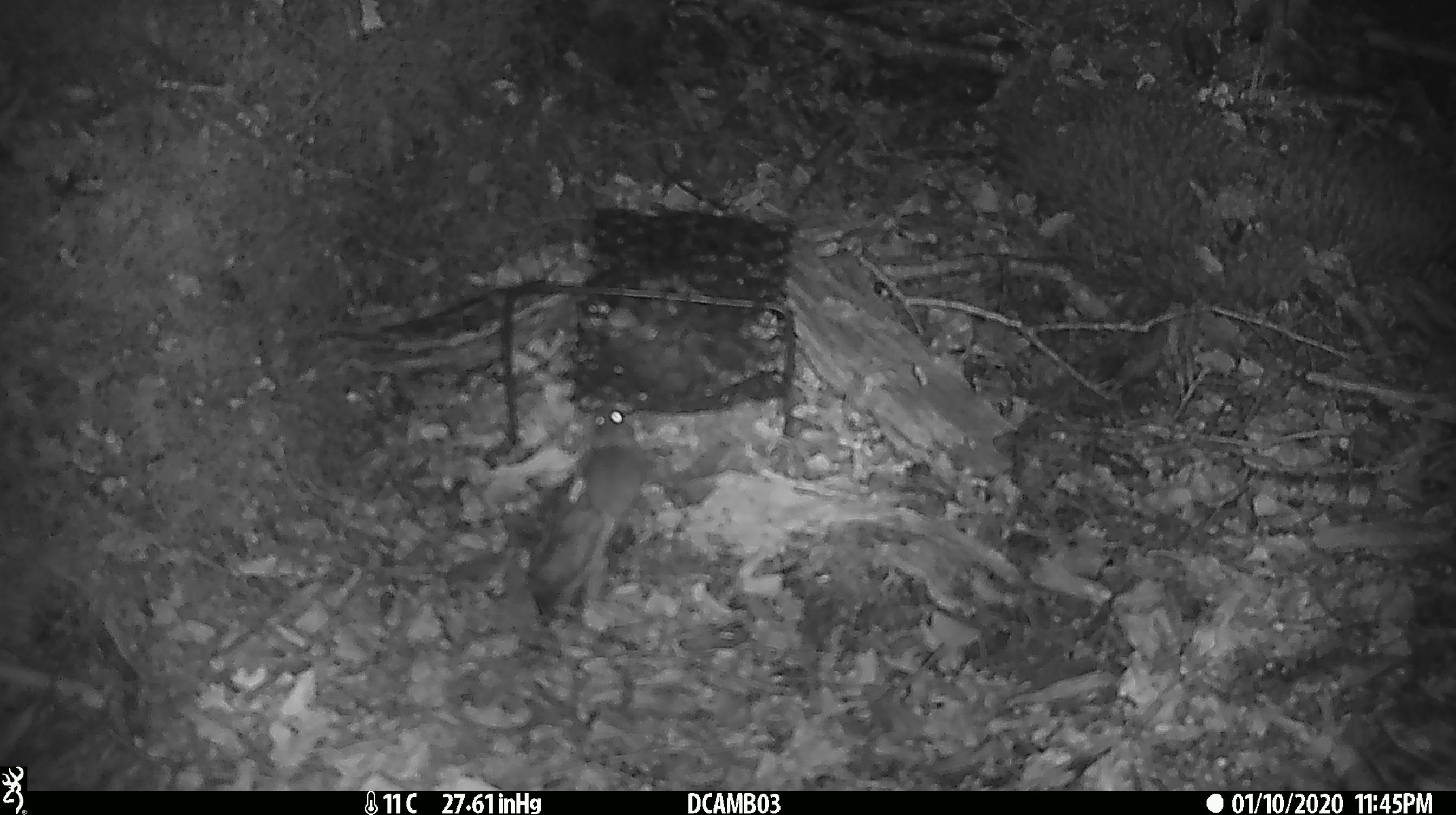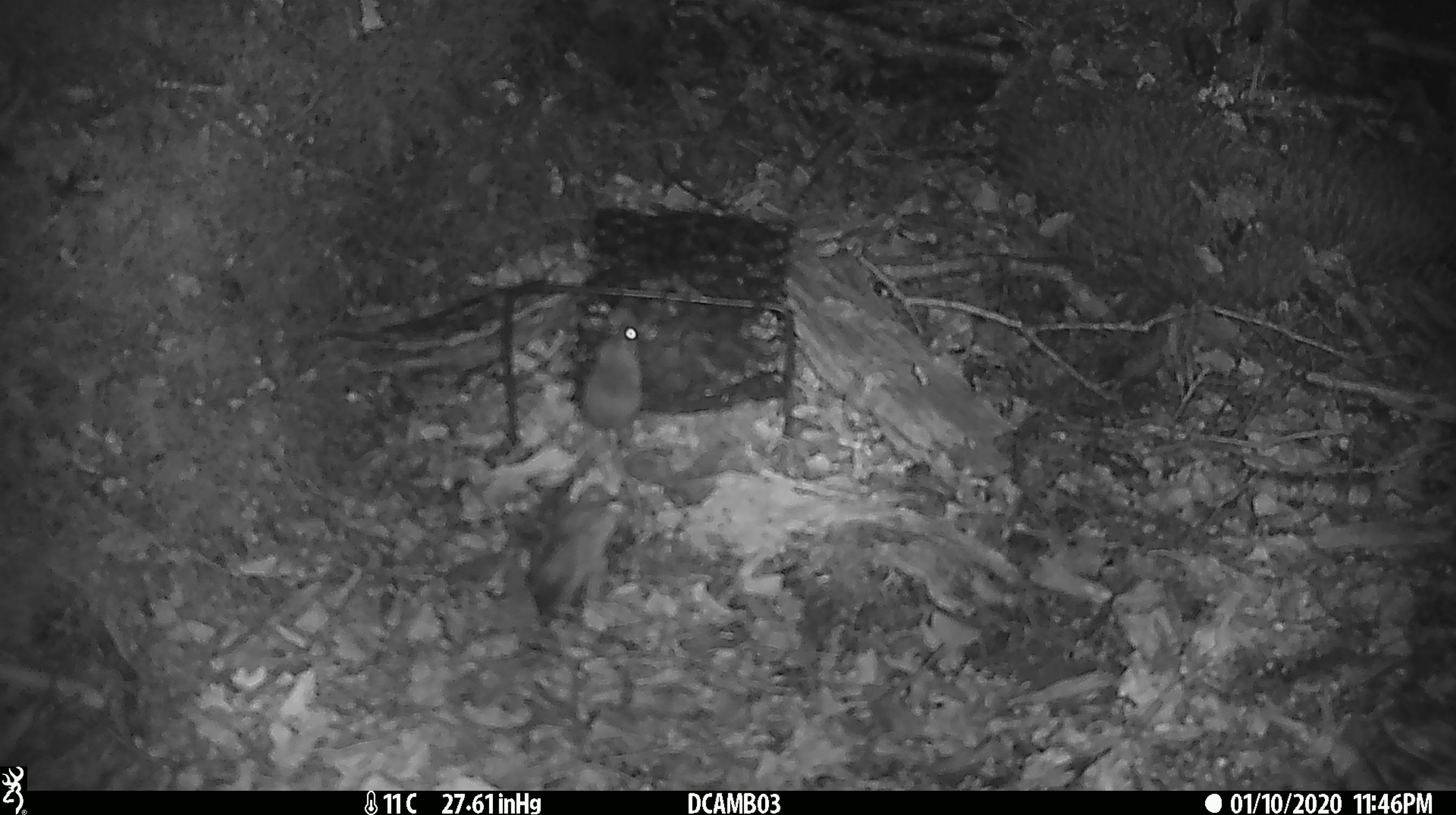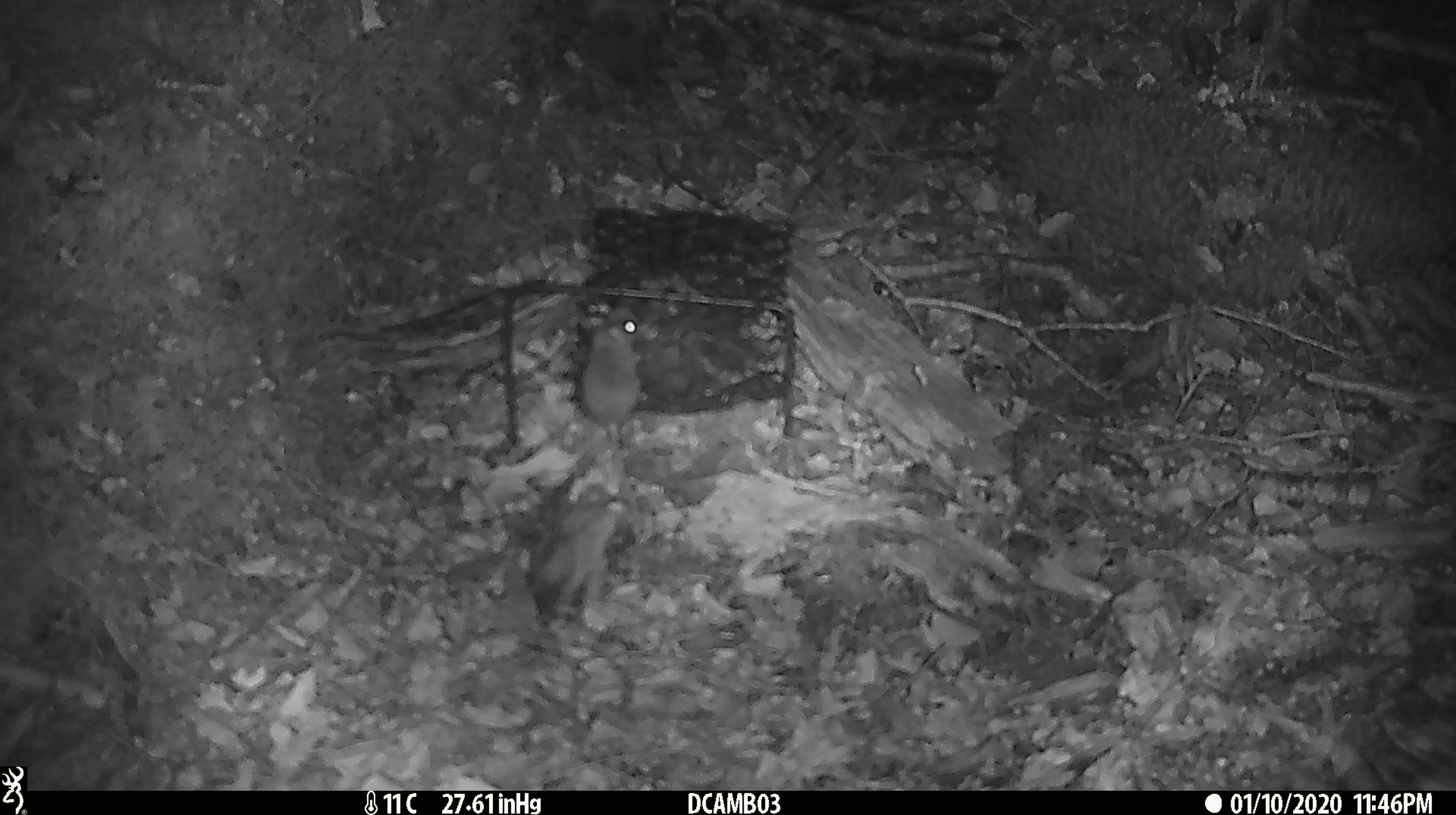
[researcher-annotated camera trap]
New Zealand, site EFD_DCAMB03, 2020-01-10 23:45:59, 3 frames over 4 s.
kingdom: Animalia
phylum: Chordata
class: Mammalia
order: Rodentia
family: Muridae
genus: Mus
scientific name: Mus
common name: mouse